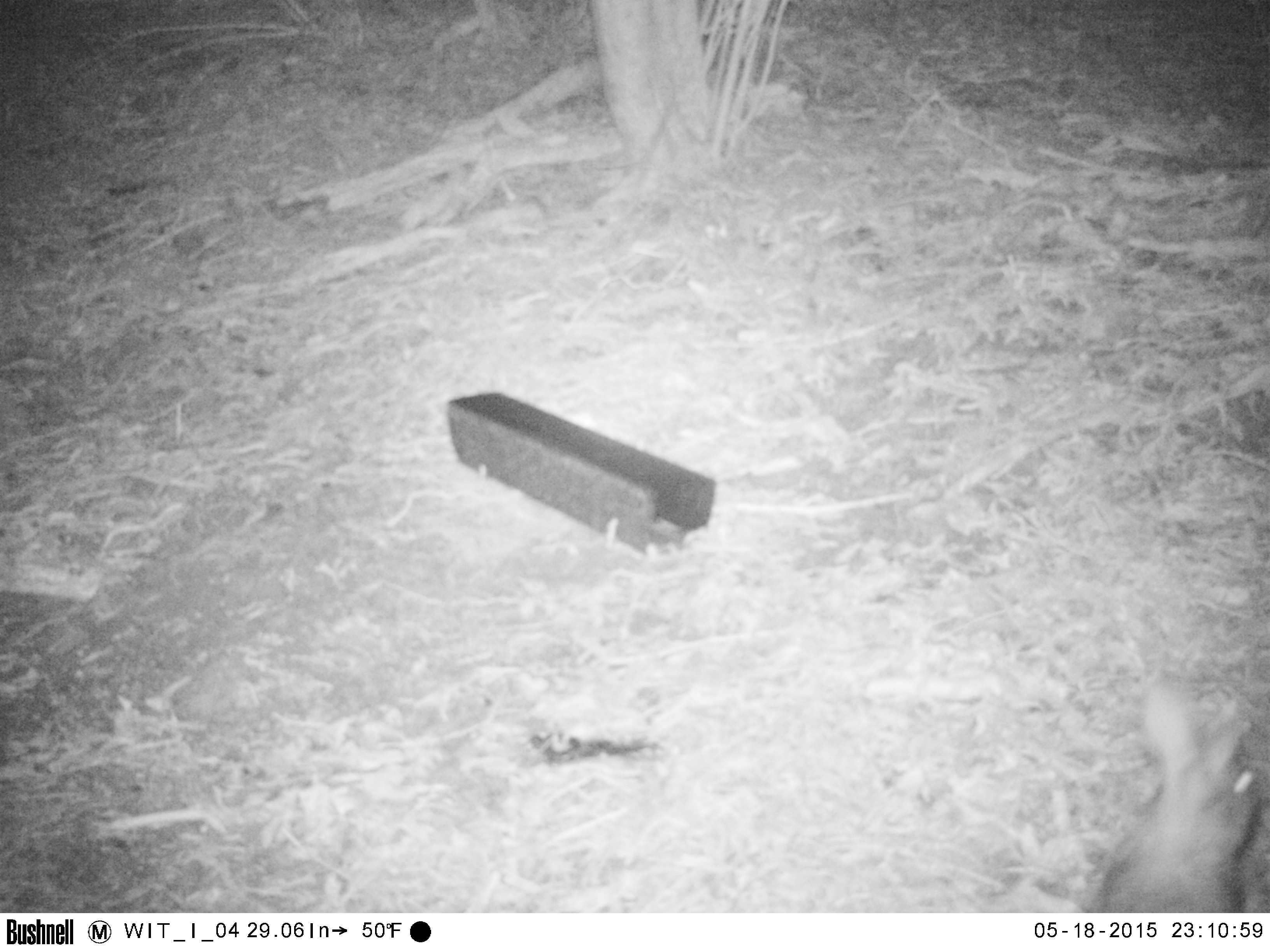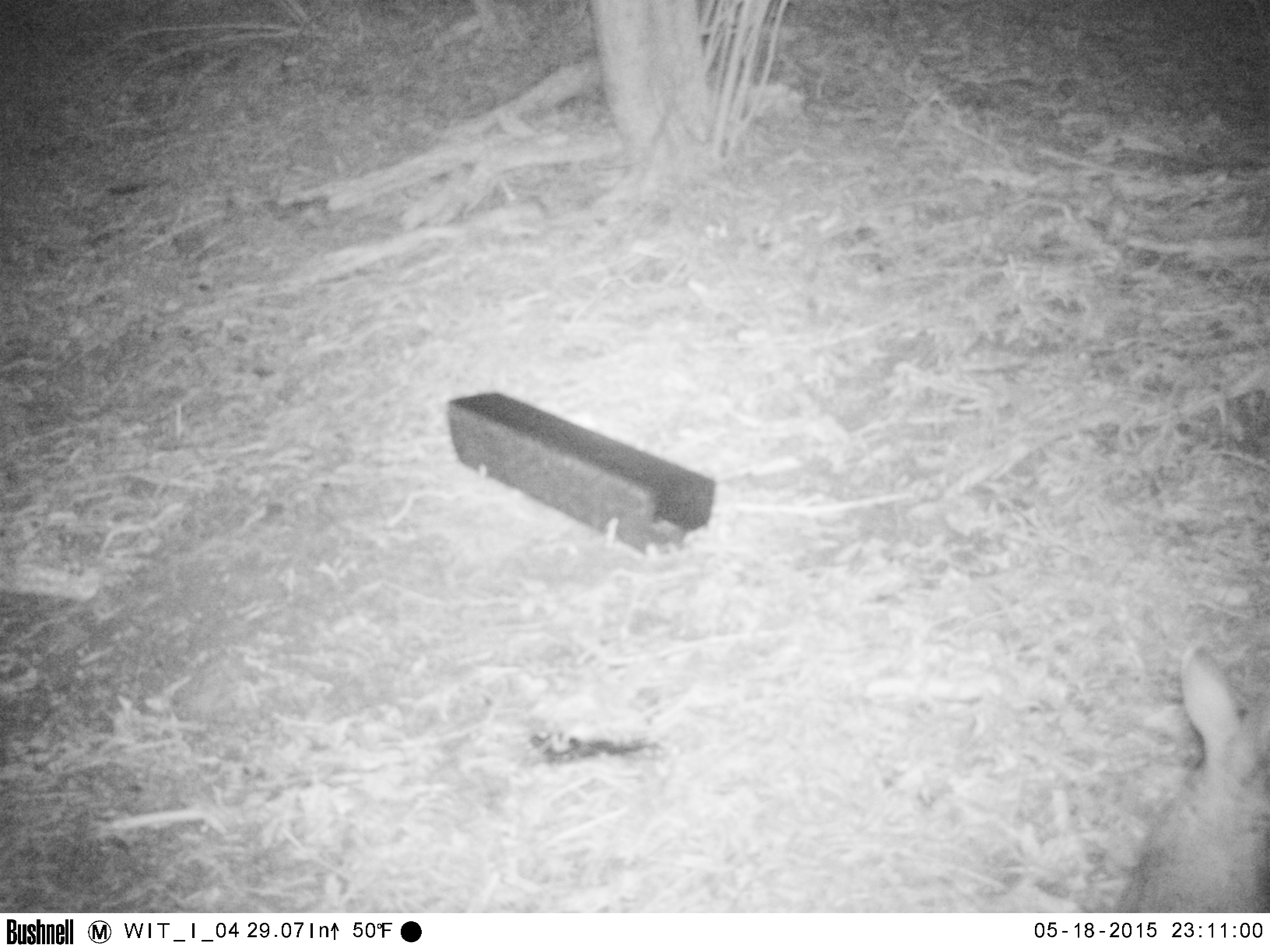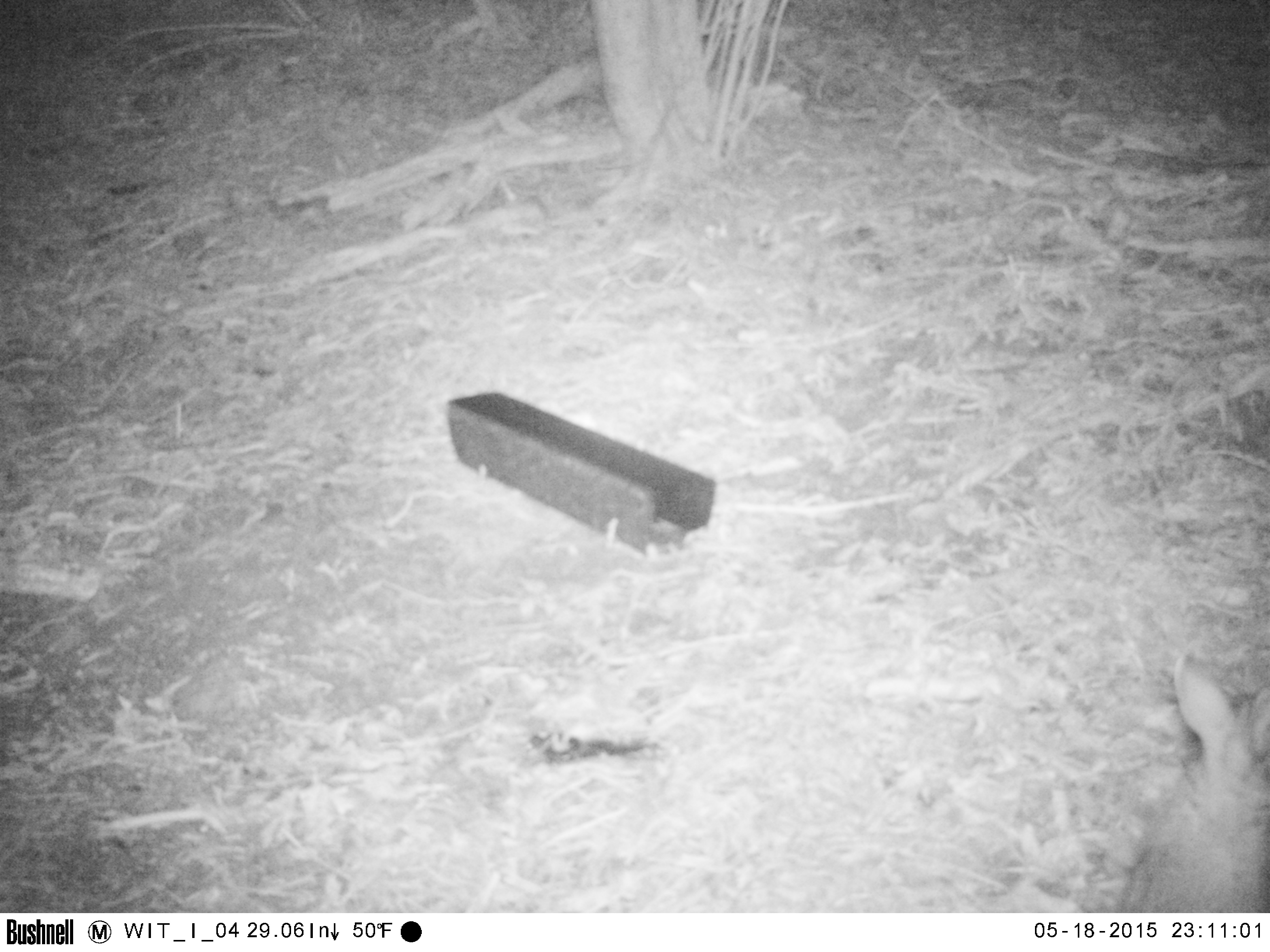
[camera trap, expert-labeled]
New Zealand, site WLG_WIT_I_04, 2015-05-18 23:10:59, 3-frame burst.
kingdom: Animalia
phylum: Chordata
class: Mammalia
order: Lagomorpha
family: Leporidae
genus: Oryctolagus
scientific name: Oryctolagus cuniculus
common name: european rabbit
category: rabbit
Rabbit (european rabbit) (Oryctolagus cuniculus).